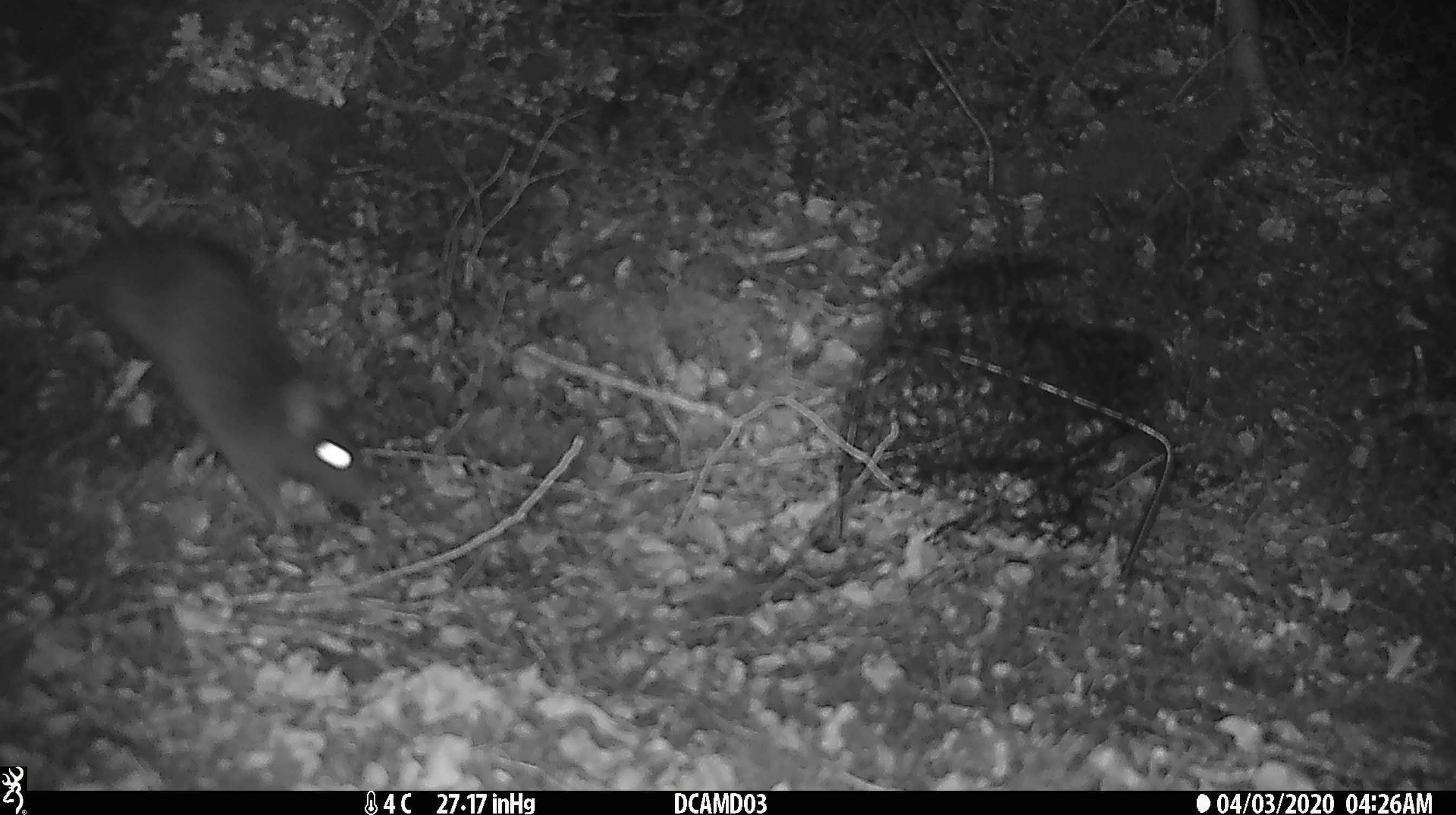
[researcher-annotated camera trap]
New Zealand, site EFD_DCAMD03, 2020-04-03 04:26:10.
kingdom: Animalia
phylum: Chordata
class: Mammalia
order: Rodentia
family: Muridae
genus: Rattus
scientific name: Rattus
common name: rat